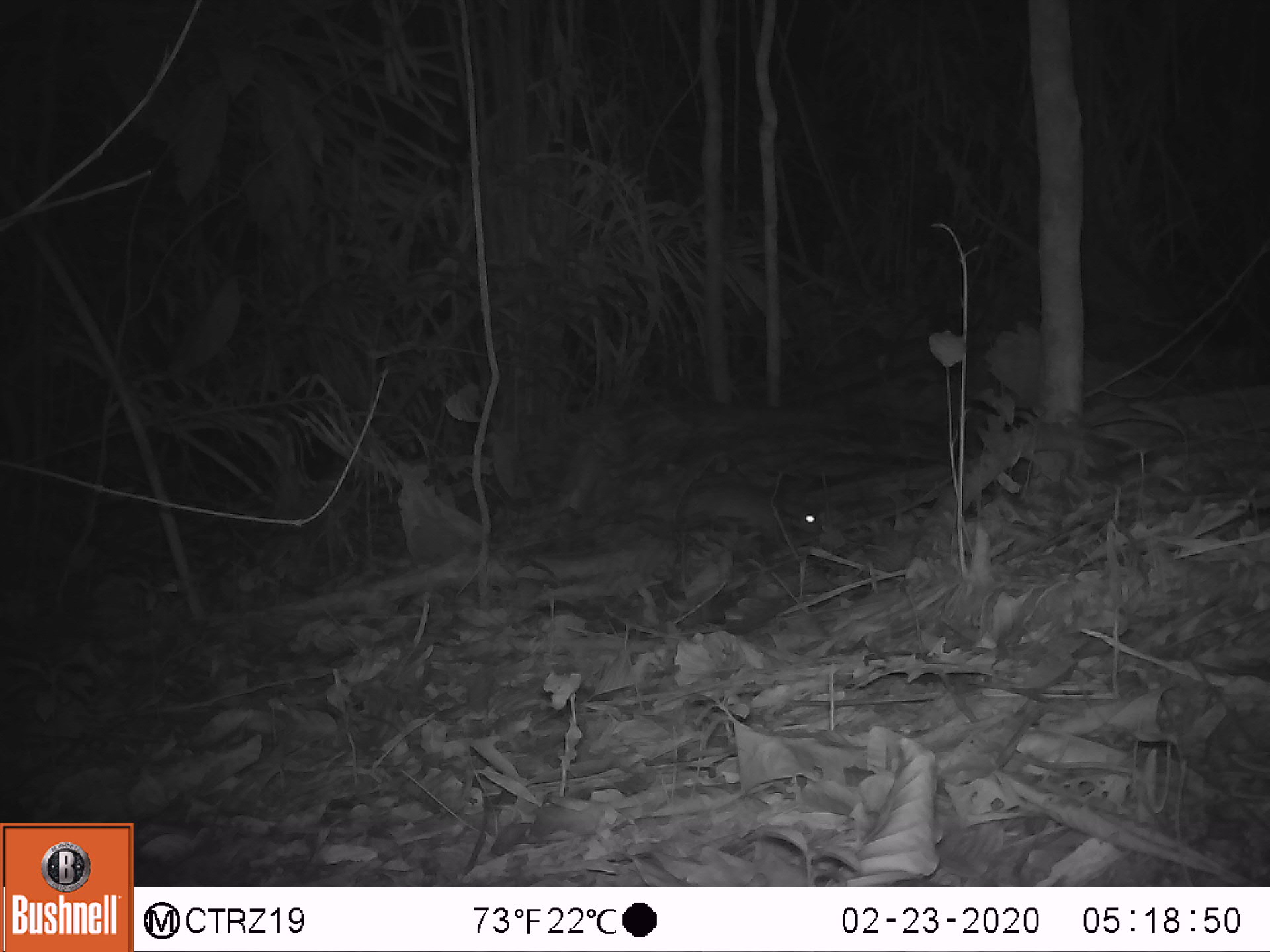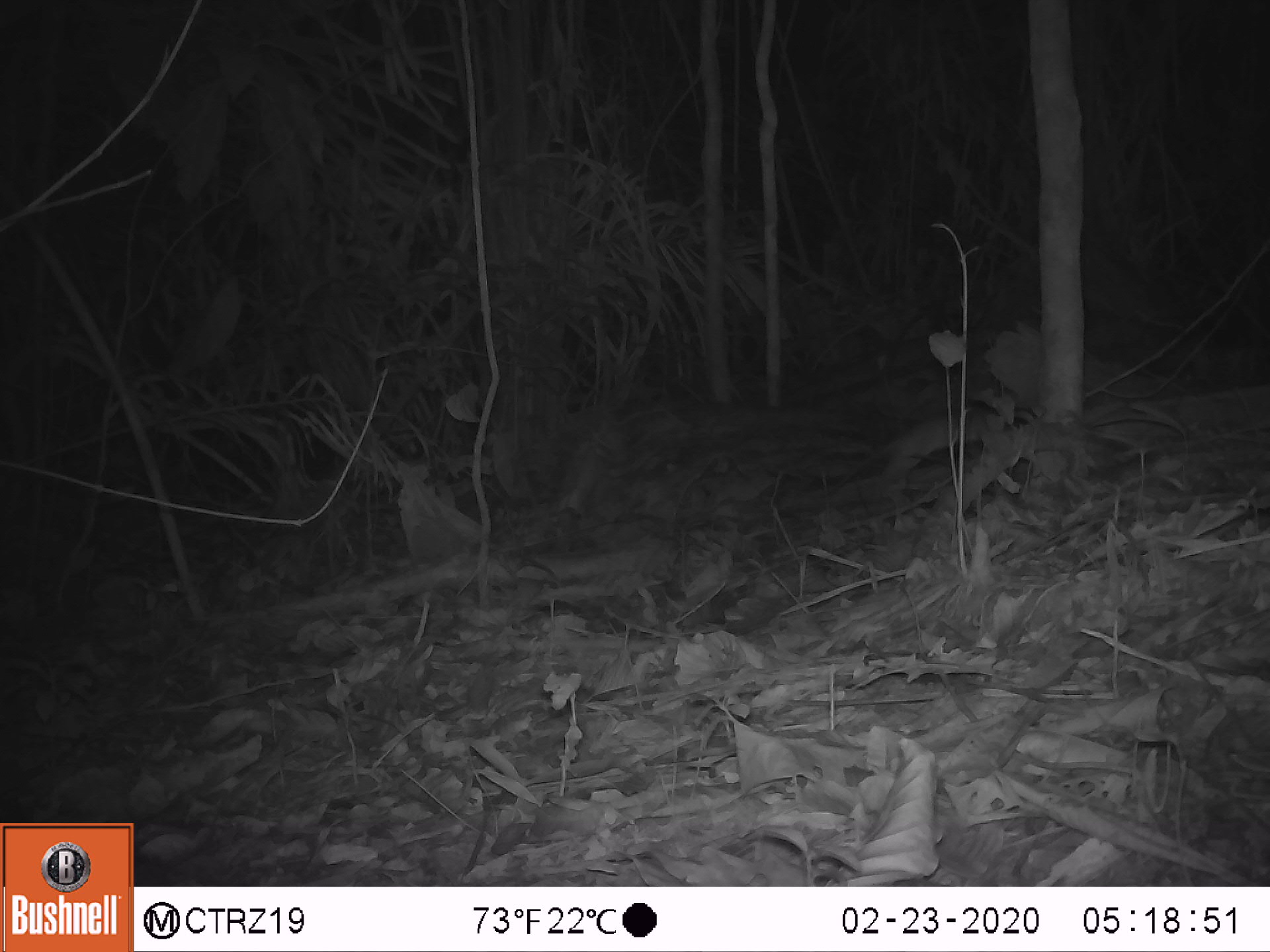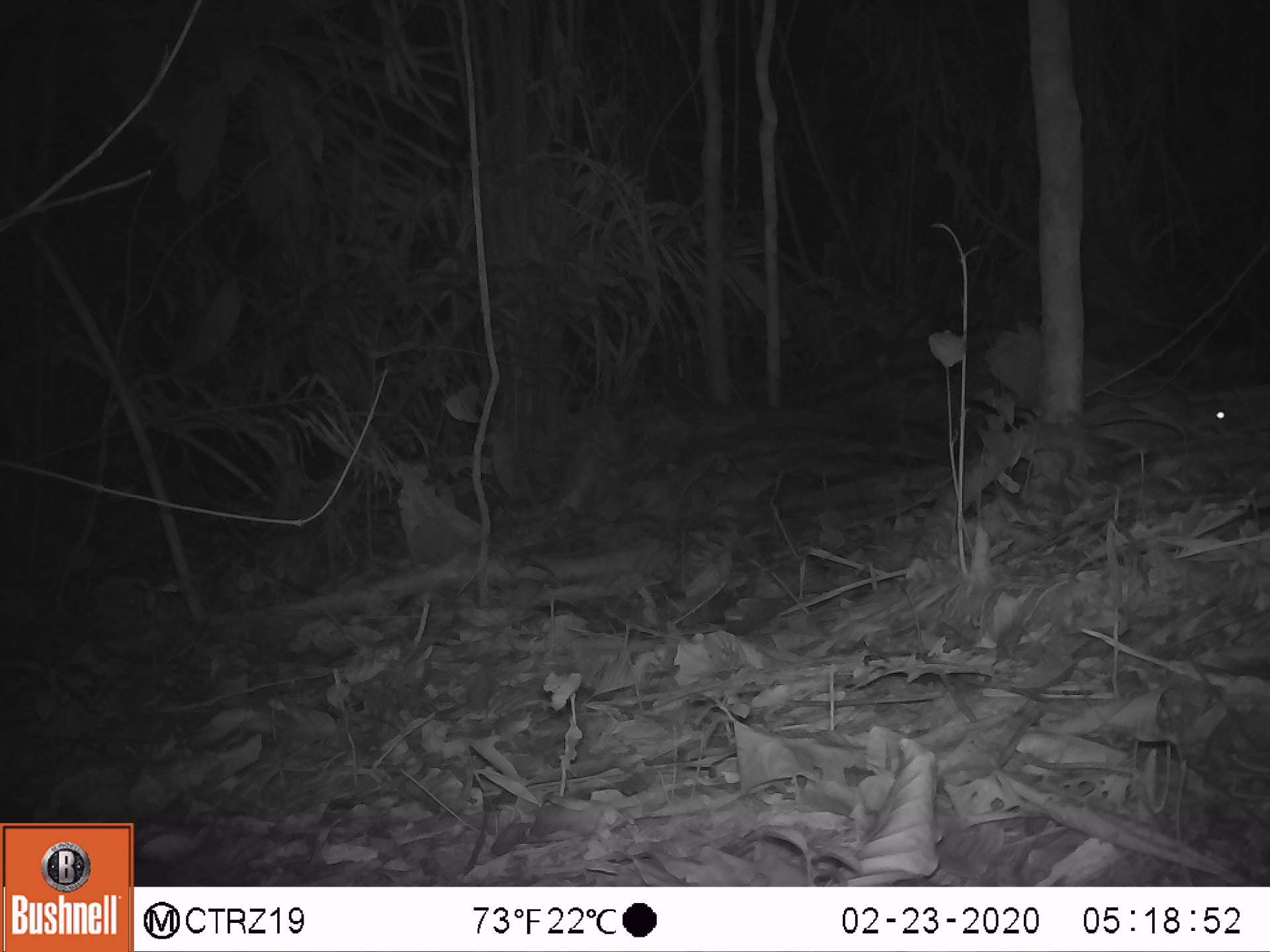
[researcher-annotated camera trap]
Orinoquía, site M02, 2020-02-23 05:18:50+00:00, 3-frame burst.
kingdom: Animalia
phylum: Chordata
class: Mammalia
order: Rodentia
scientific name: Rodentia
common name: rodent